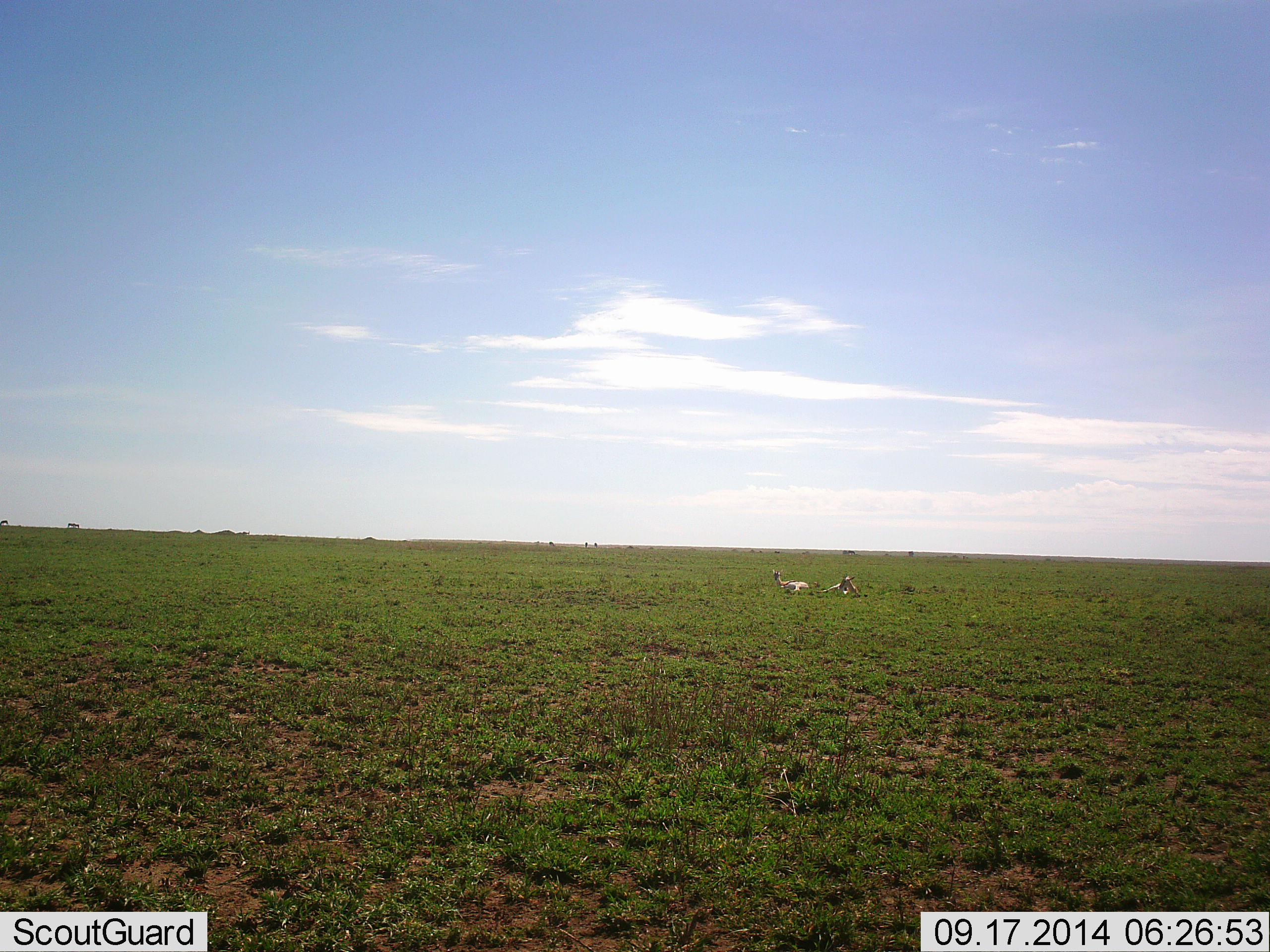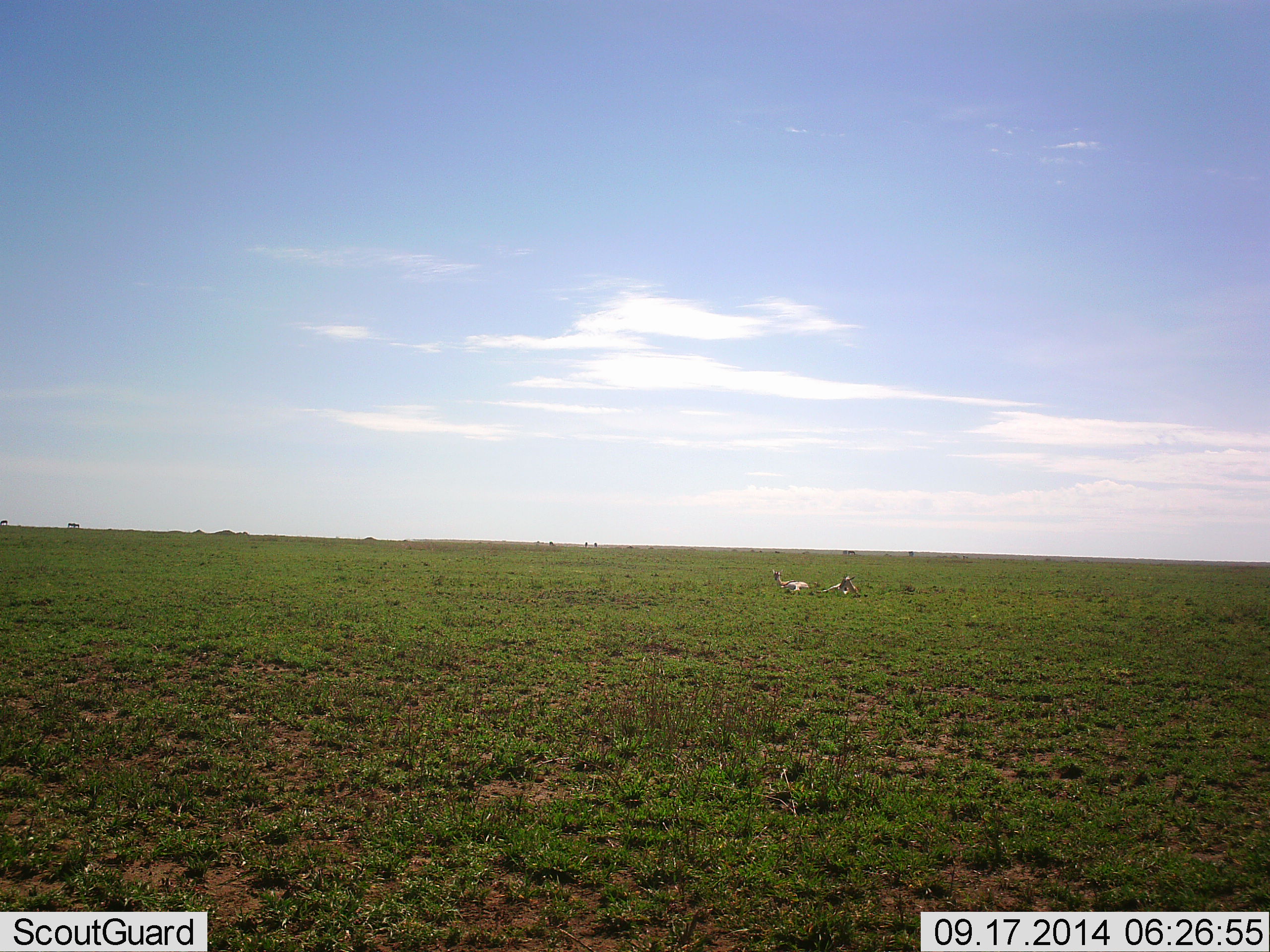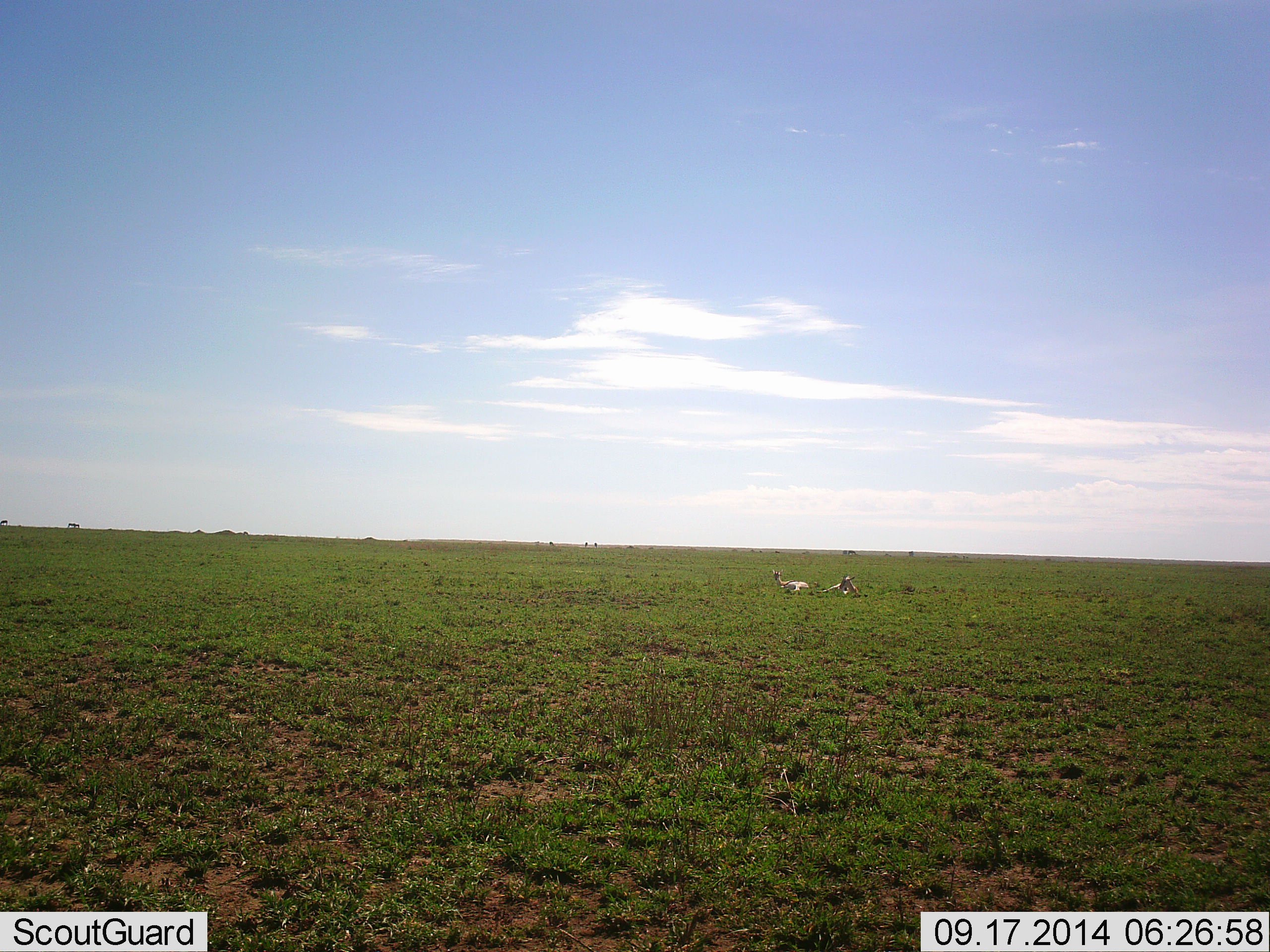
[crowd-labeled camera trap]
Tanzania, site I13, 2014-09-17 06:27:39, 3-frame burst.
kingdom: Animalia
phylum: Chordata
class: Mammalia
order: Artiodactyla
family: Bovidae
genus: Eudorcas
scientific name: Eudorcas thomsonii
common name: thomson's gazelle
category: gazellethomsons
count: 2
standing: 0%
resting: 100%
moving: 0%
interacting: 0%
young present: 0%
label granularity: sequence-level